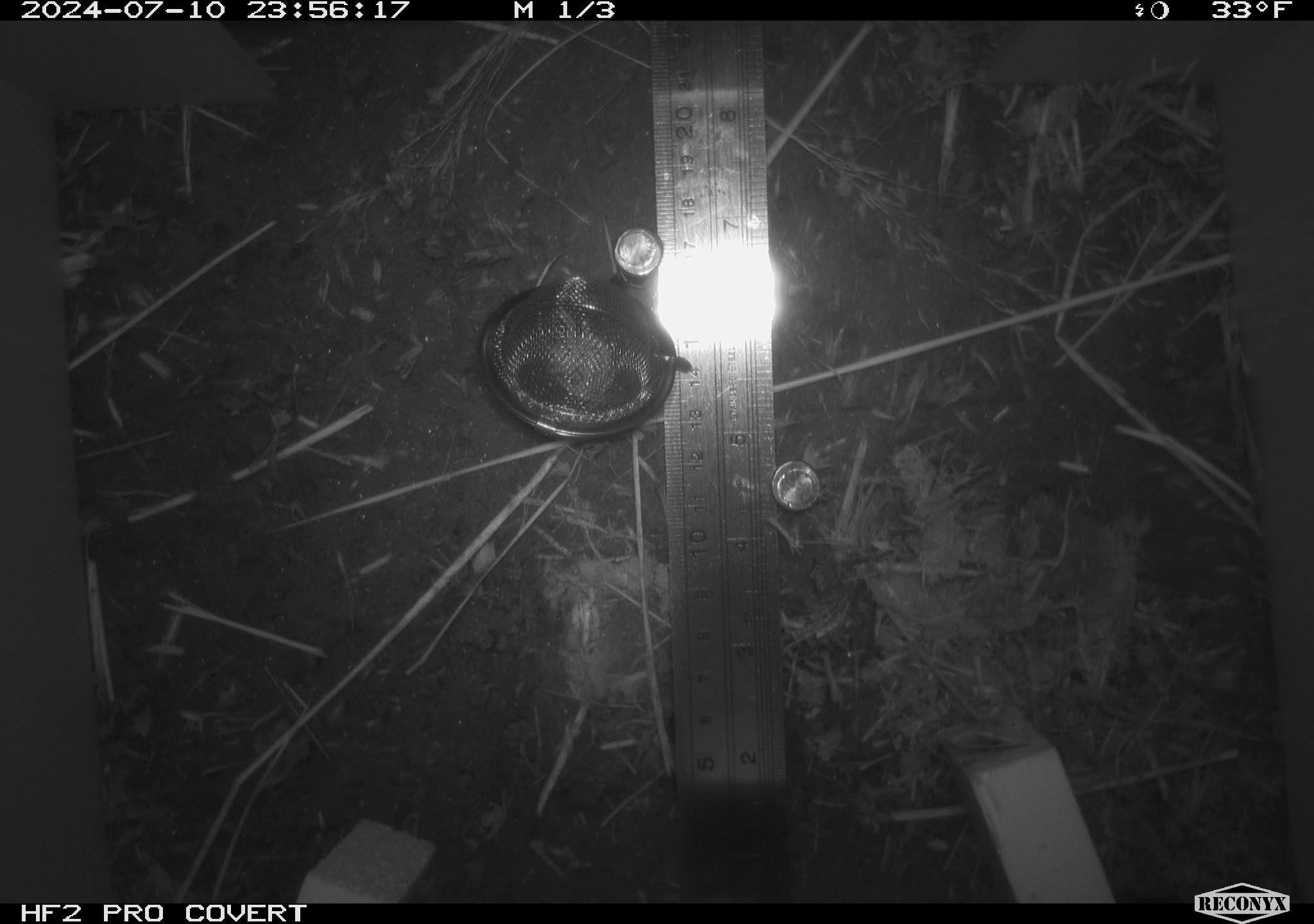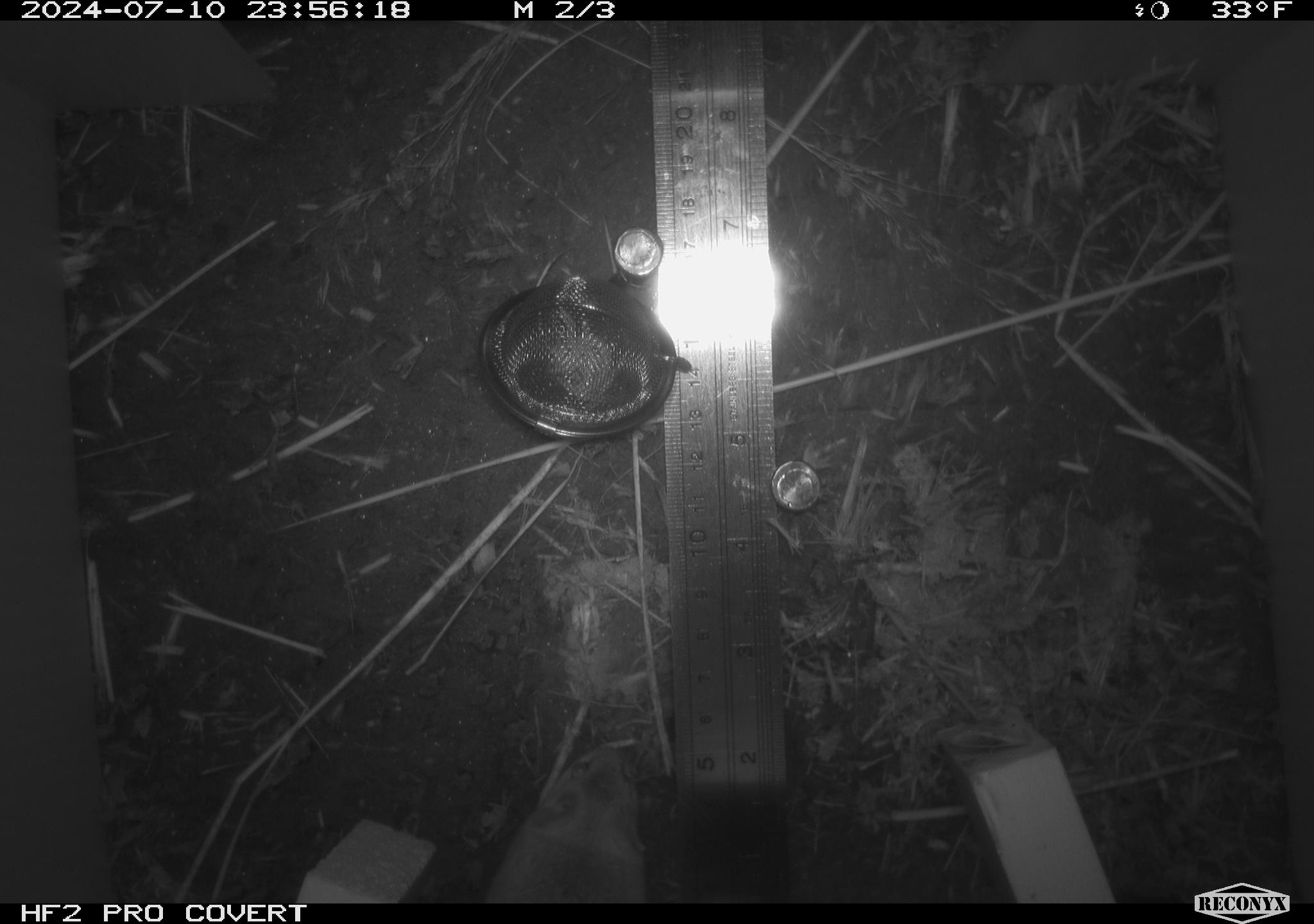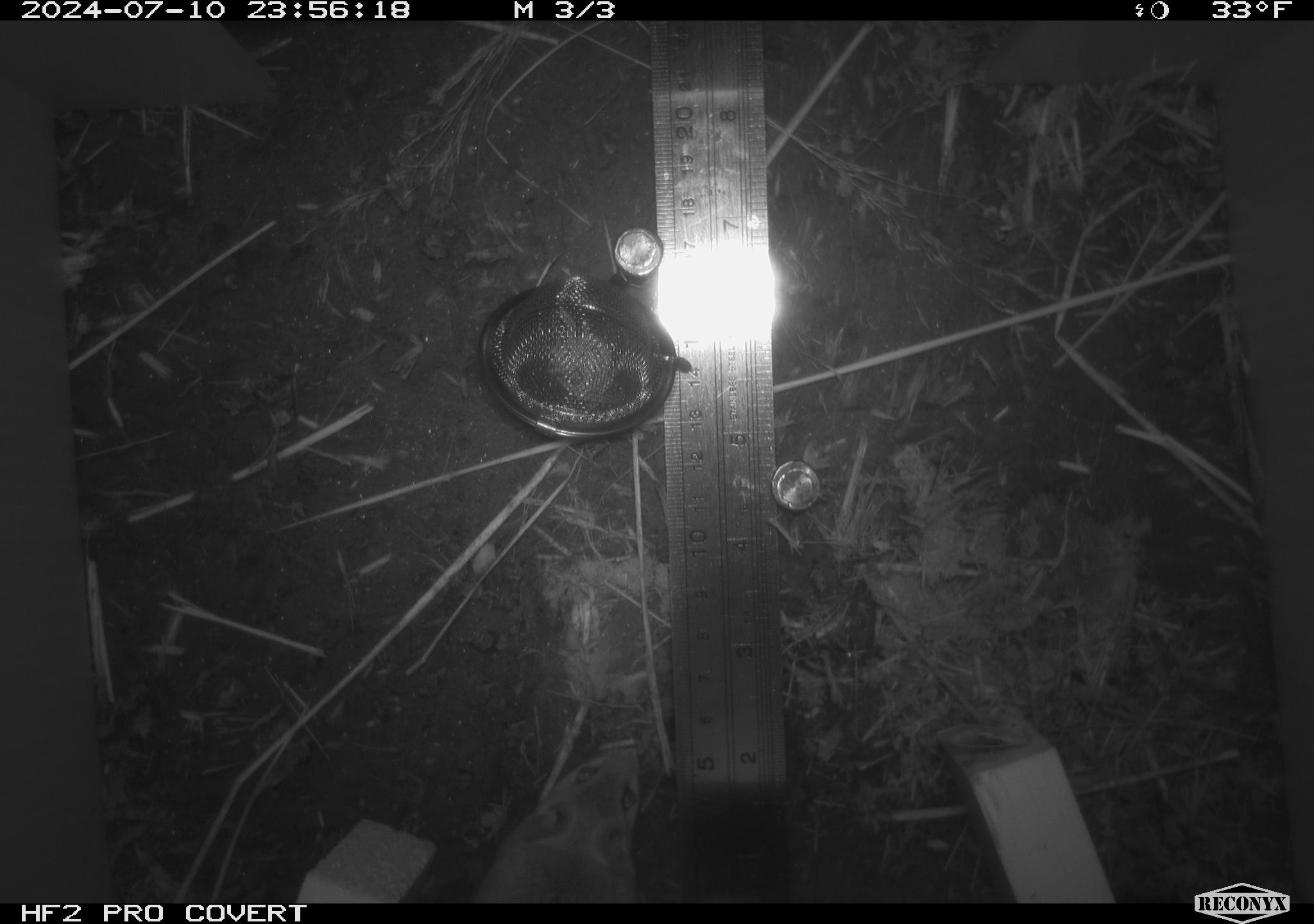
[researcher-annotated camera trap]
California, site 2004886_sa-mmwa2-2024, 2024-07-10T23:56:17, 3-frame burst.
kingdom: Animalia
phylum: Chordata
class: Mammalia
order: Rodentia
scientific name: Rodentia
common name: mouse species